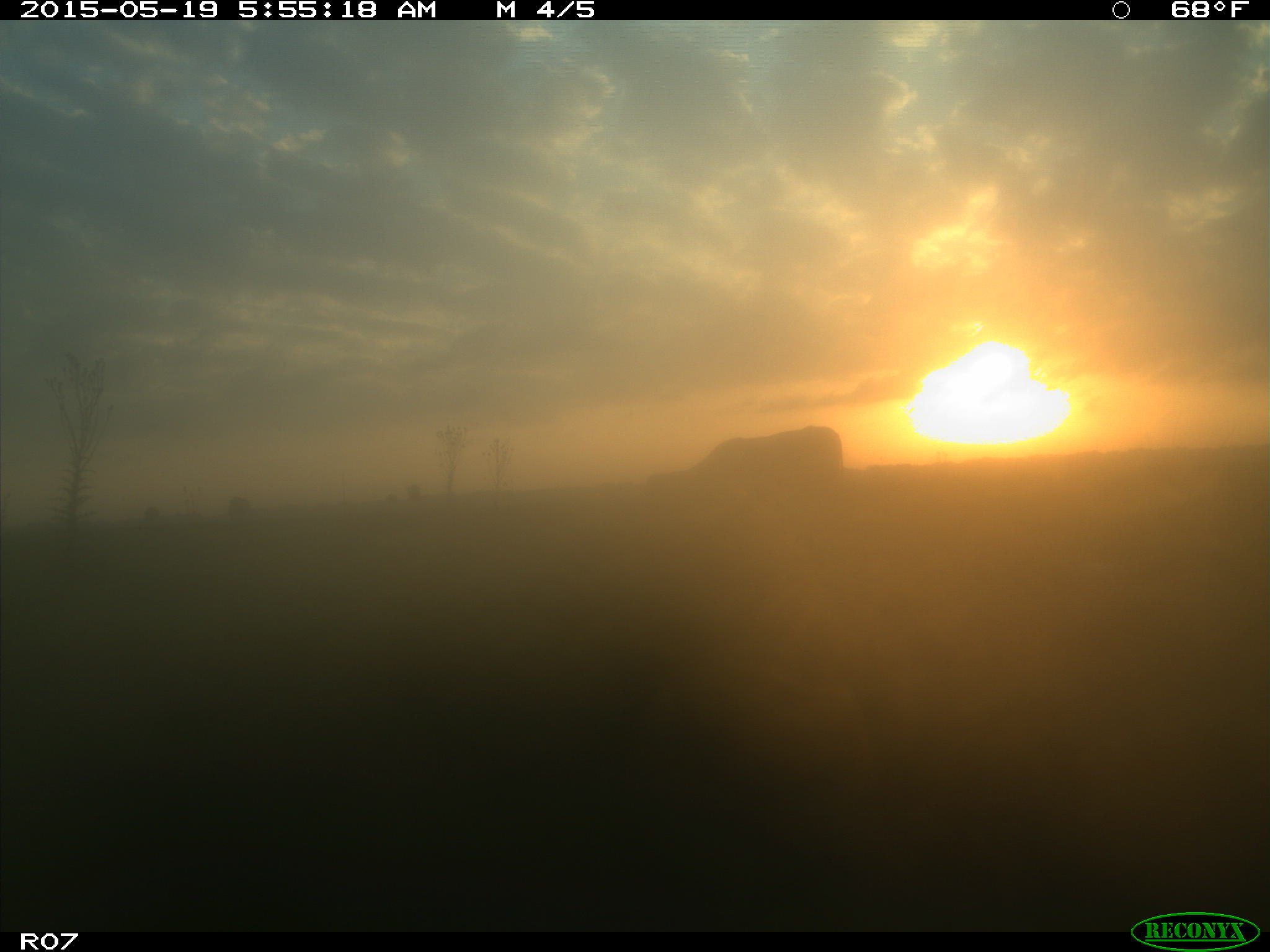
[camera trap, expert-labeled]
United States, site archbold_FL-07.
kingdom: Animalia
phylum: Chordata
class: Mammalia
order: Artiodactyla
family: Bovidae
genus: Bos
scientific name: Bos taurus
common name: domestic cow